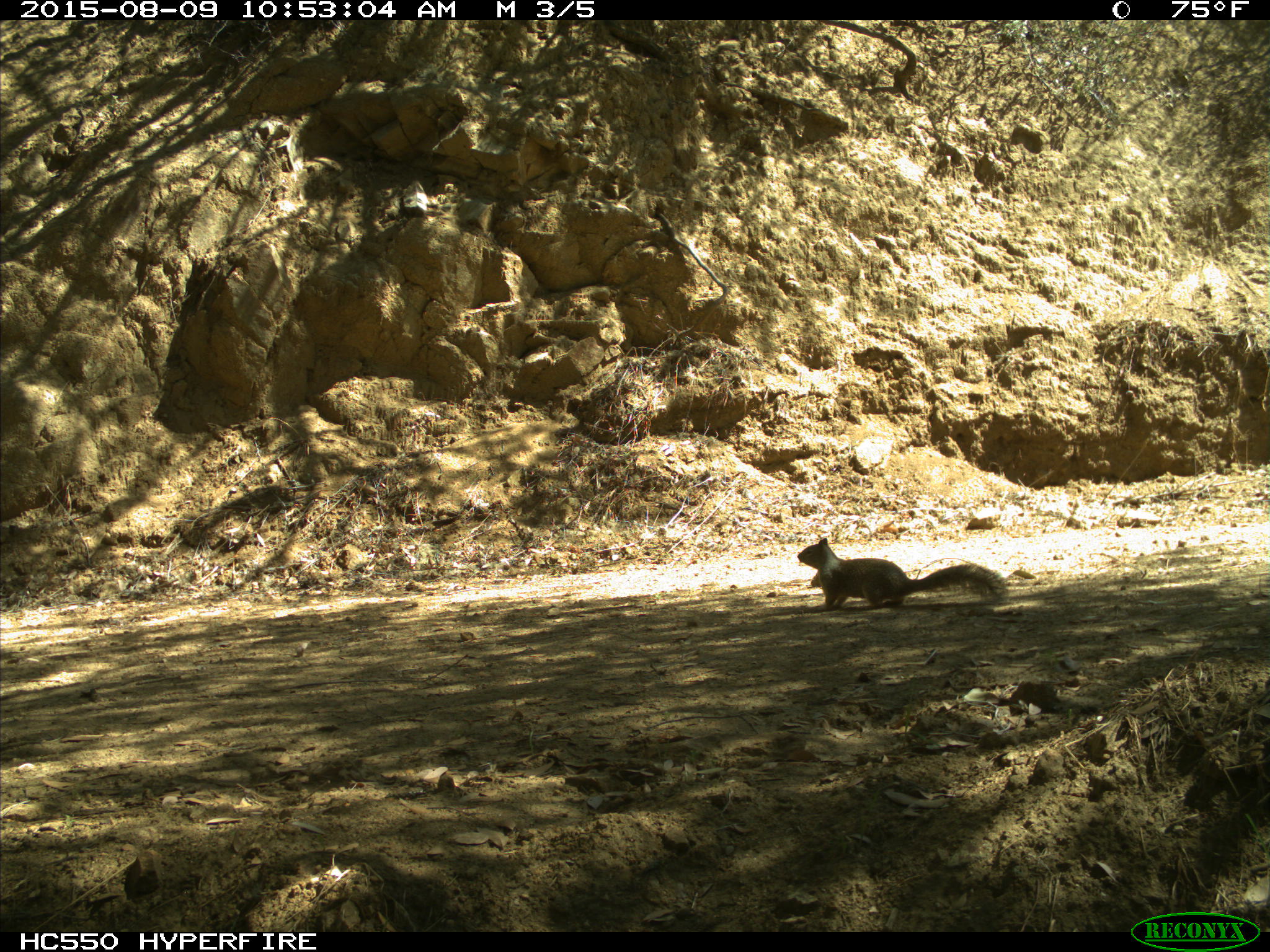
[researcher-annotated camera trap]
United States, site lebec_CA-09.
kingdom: Animalia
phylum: Chordata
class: Mammalia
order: Rodentia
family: Sciuridae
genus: Otospermophilus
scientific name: Otospermophilus beecheyi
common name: california ground squirrel